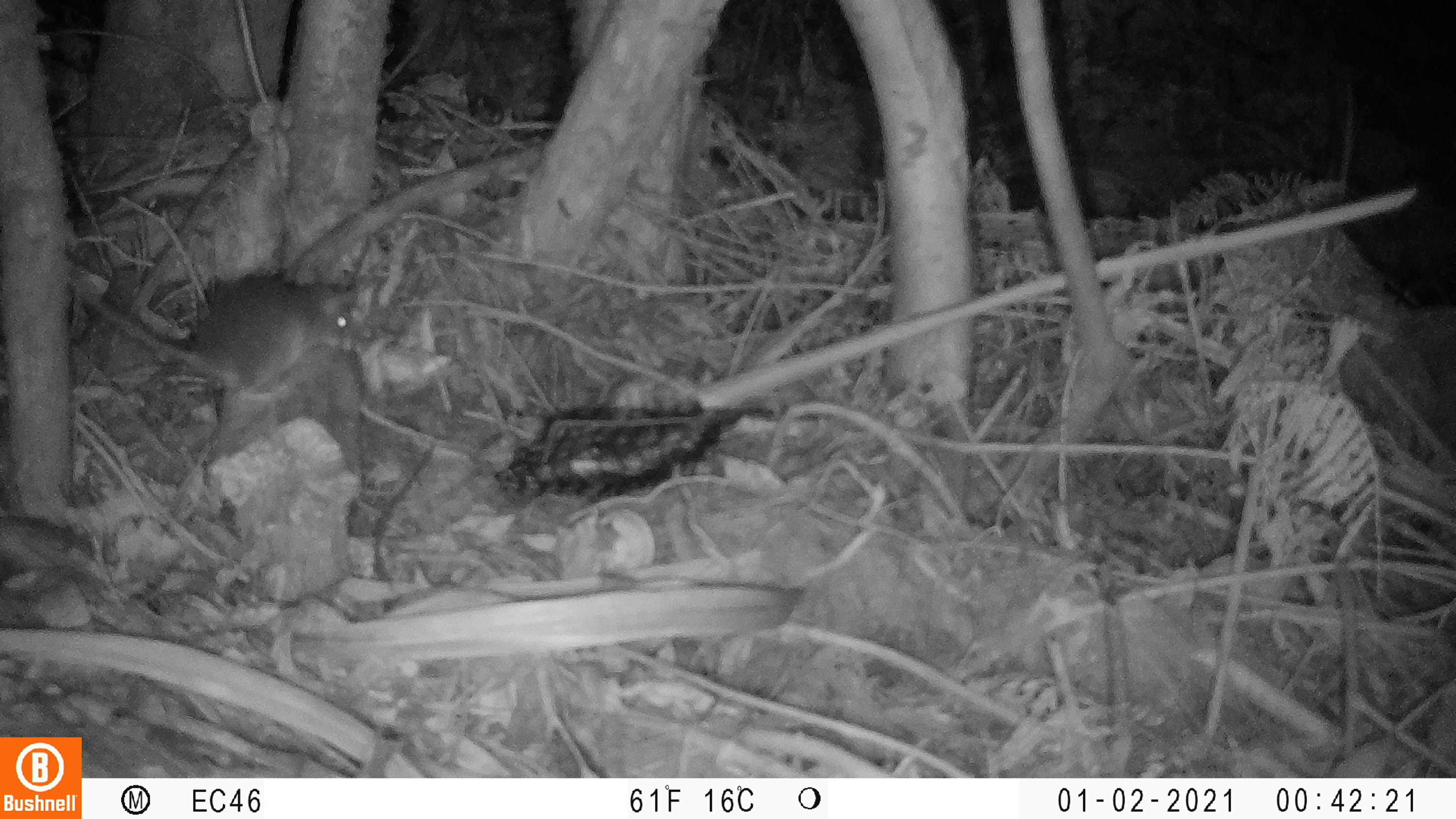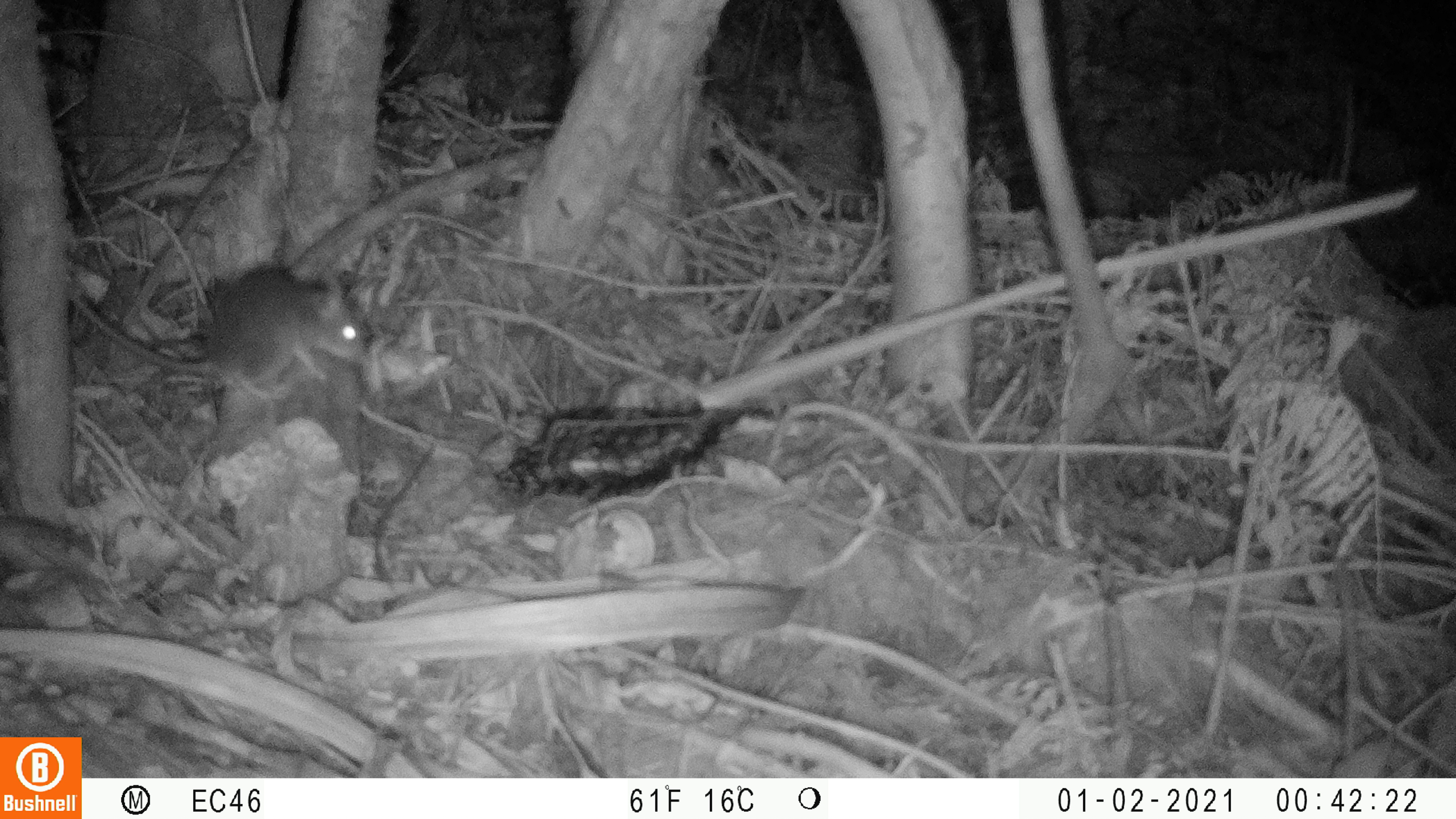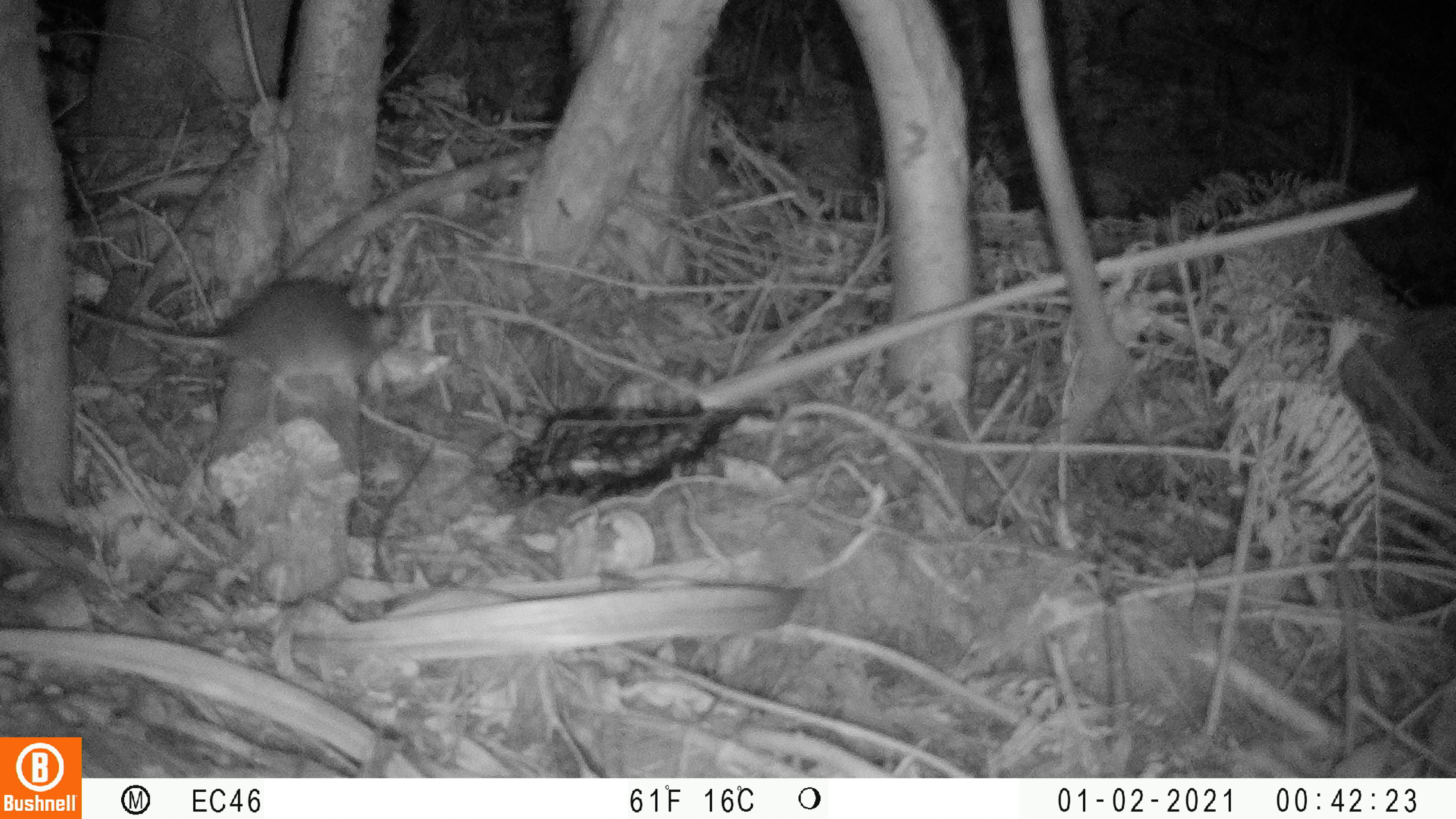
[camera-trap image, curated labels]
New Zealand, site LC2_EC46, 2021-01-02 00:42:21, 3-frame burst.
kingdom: Animalia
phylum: Chordata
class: Mammalia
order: Rodentia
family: Muridae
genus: Rattus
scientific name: Rattus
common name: rat